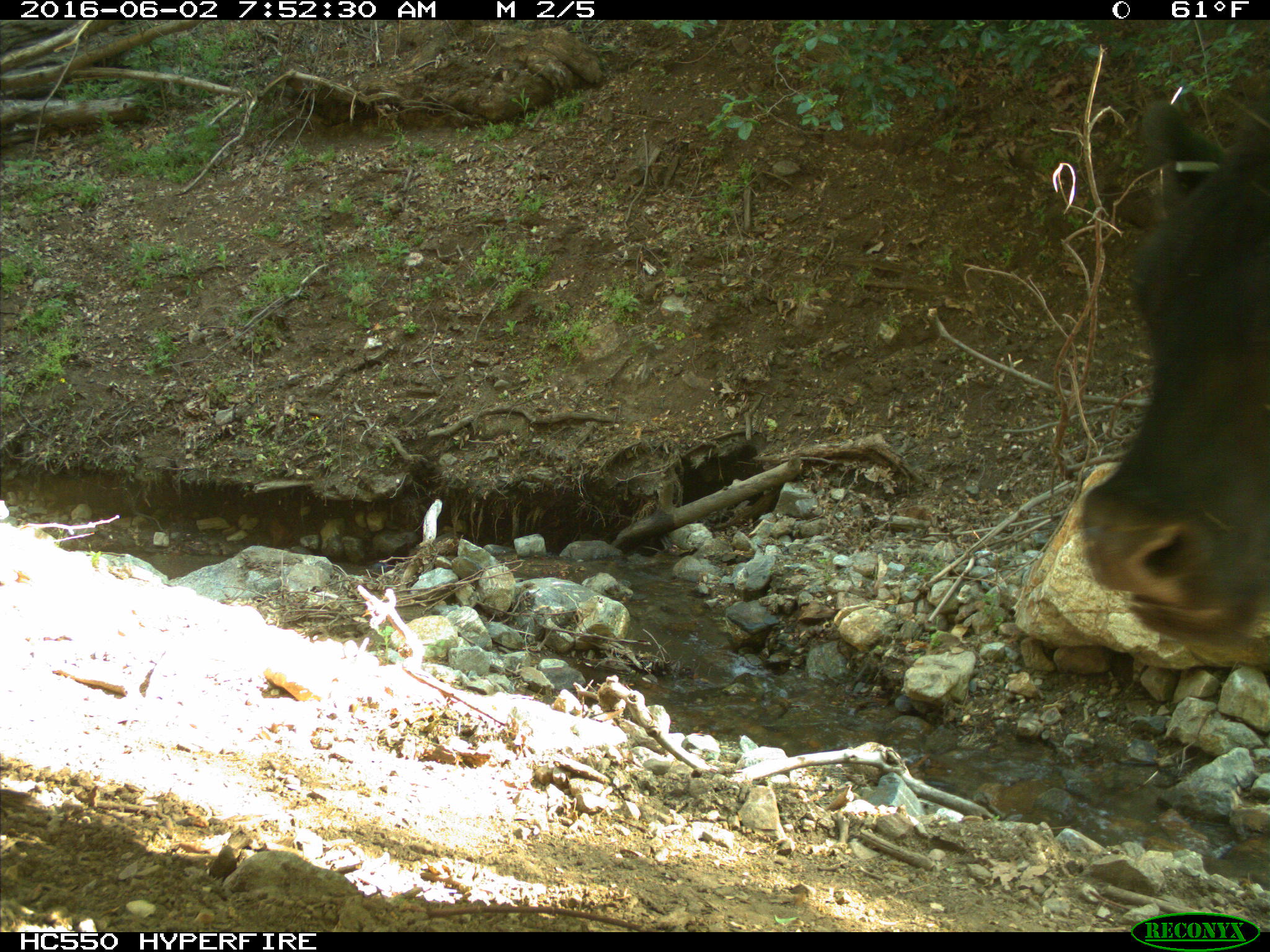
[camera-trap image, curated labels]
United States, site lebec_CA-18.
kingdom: Animalia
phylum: Chordata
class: Mammalia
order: Artiodactyla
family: Bovidae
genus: Bos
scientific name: Bos taurus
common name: domestic cow